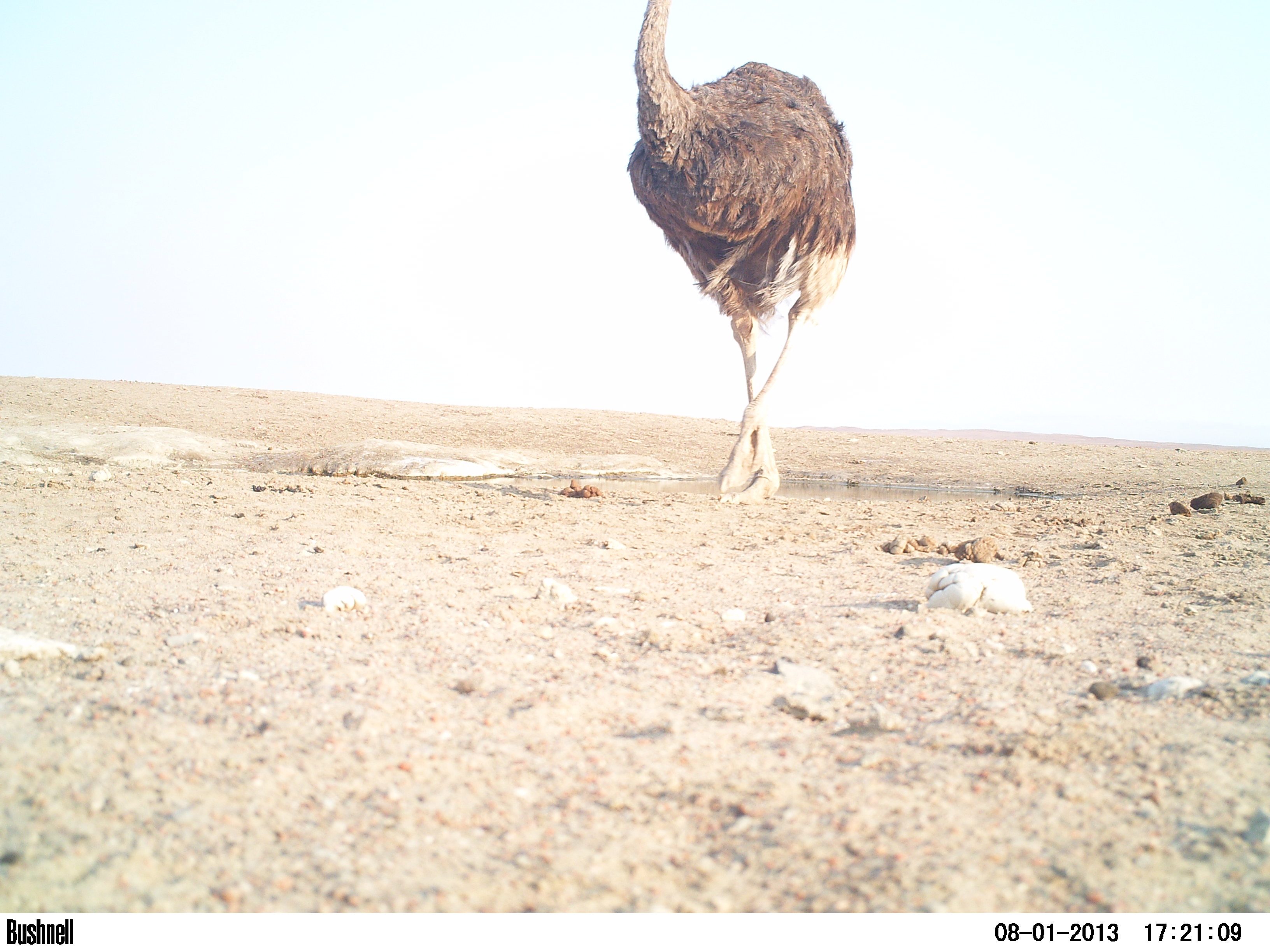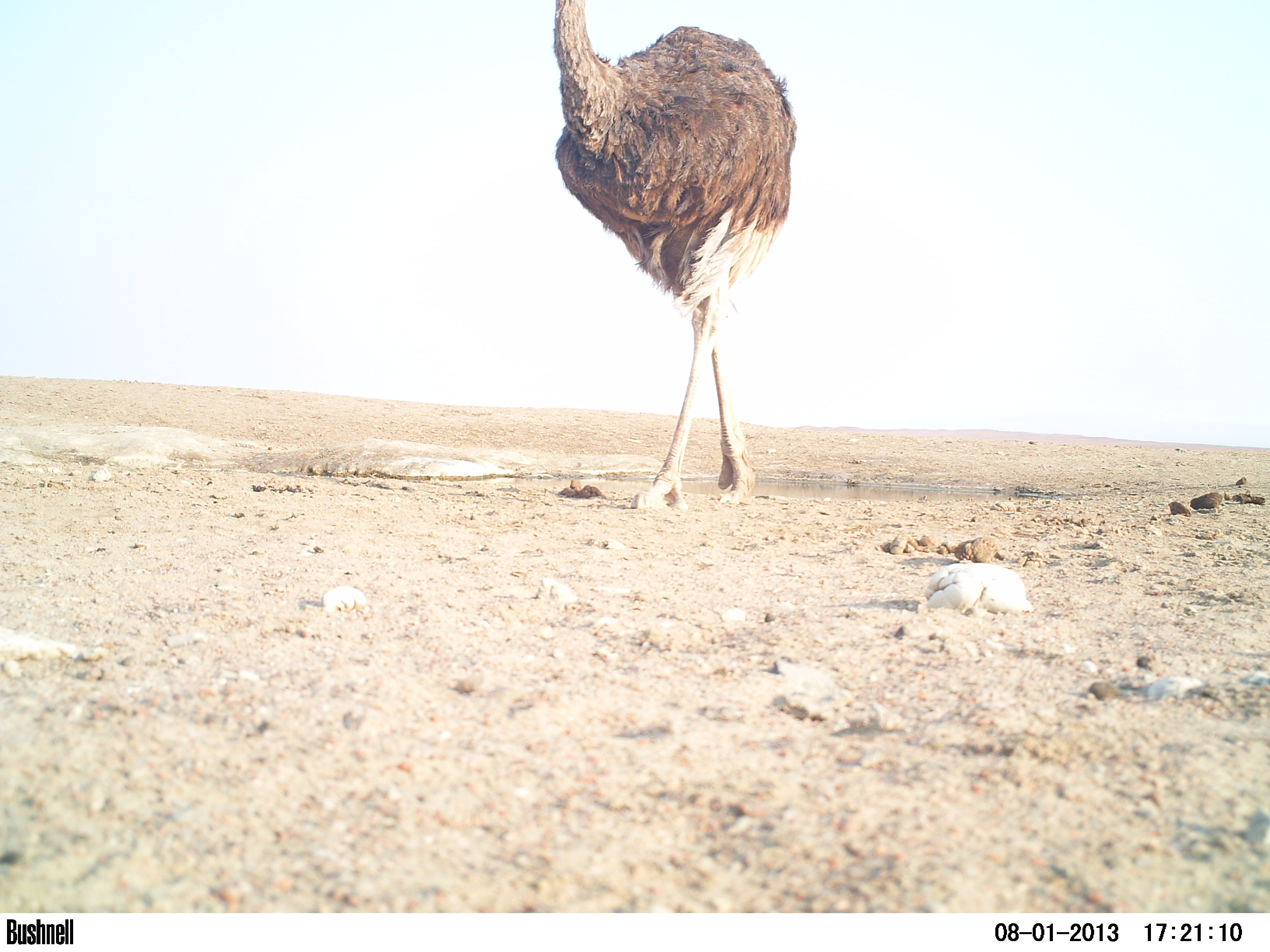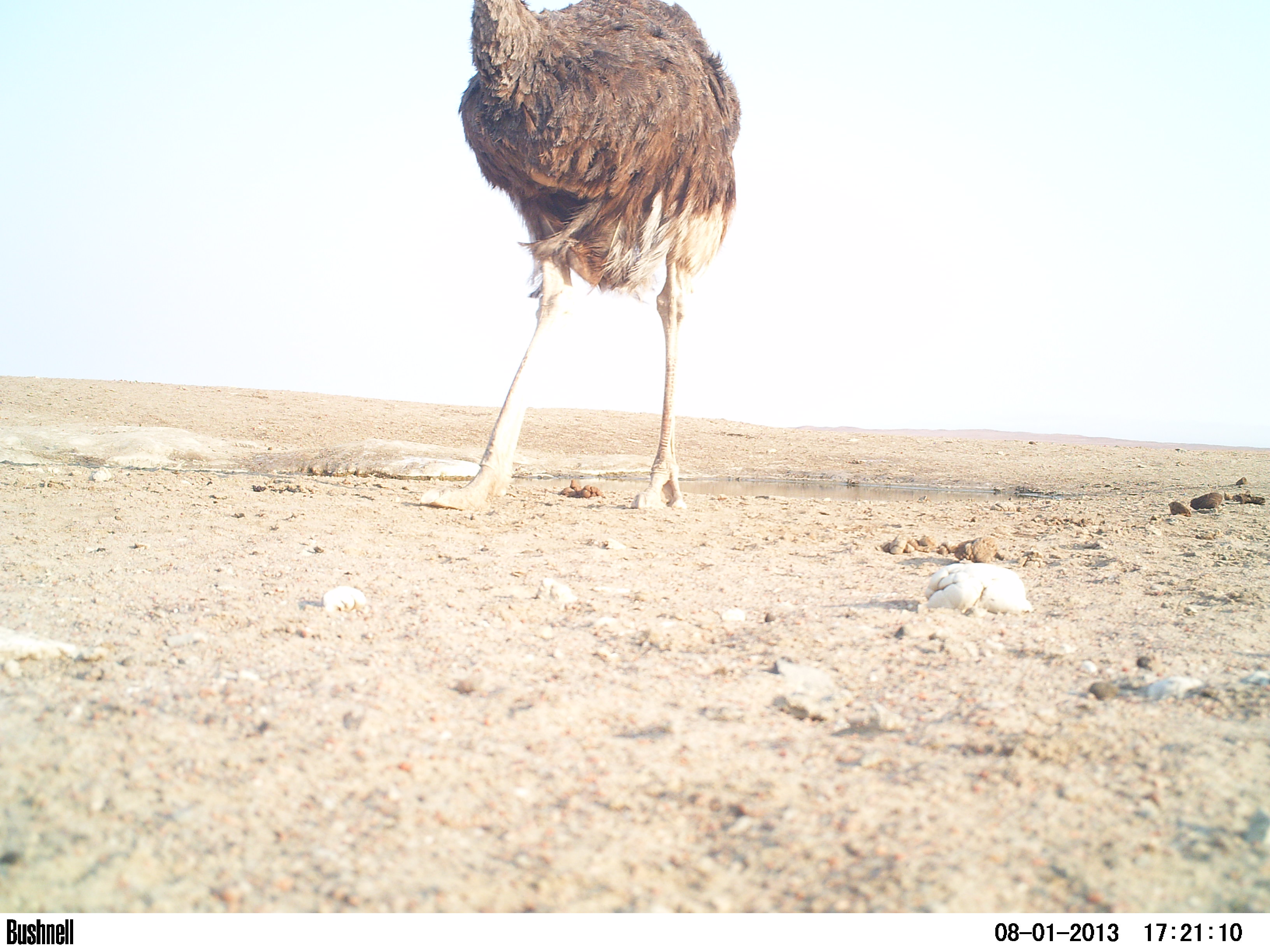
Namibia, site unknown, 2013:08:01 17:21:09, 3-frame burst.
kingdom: Animalia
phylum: Chordata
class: Aves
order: Struthioniformes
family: Struthionidae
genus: Struthio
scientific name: Struthio camelus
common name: common ostrich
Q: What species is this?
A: Struthio camelus (common ostrich).